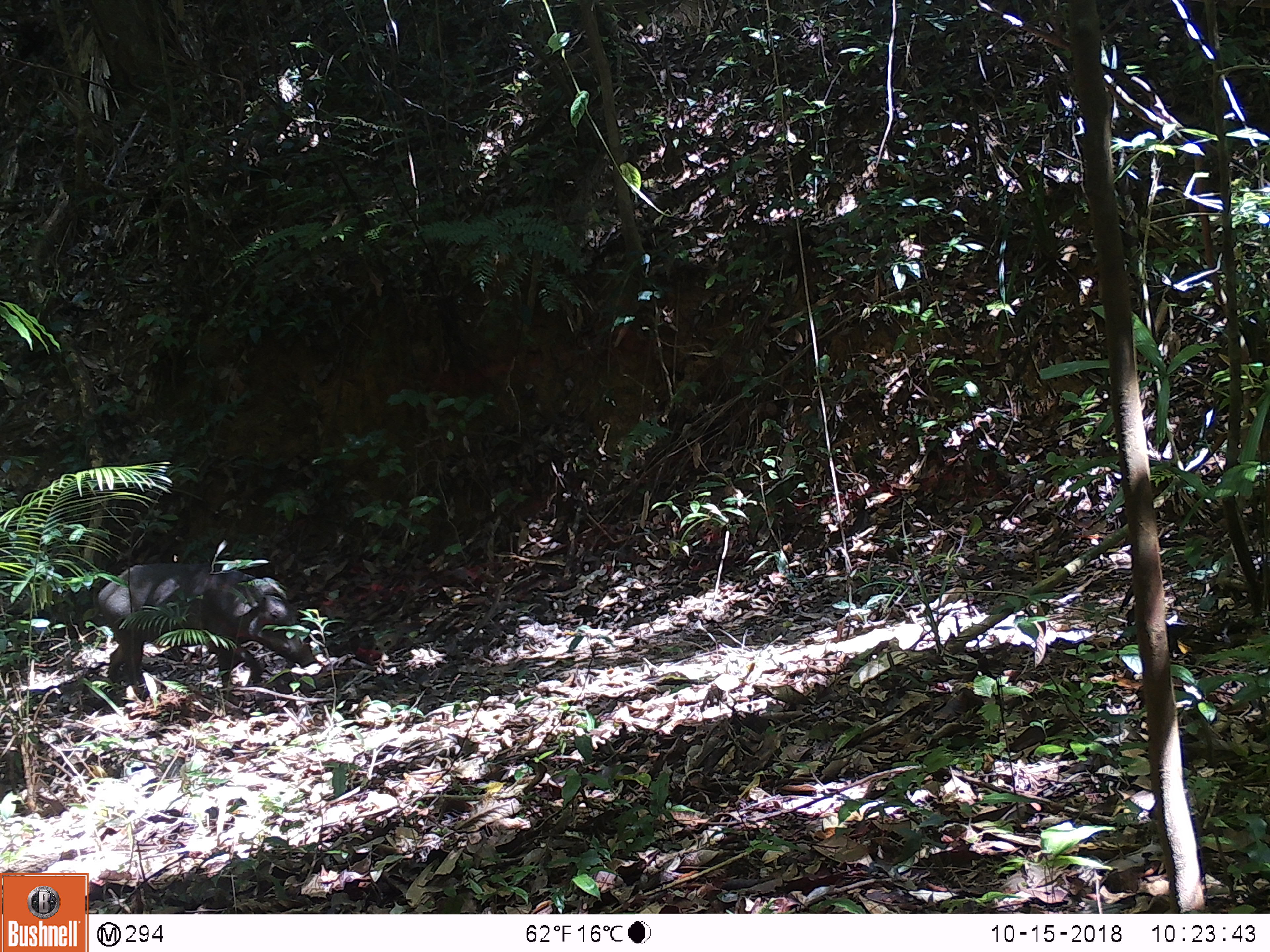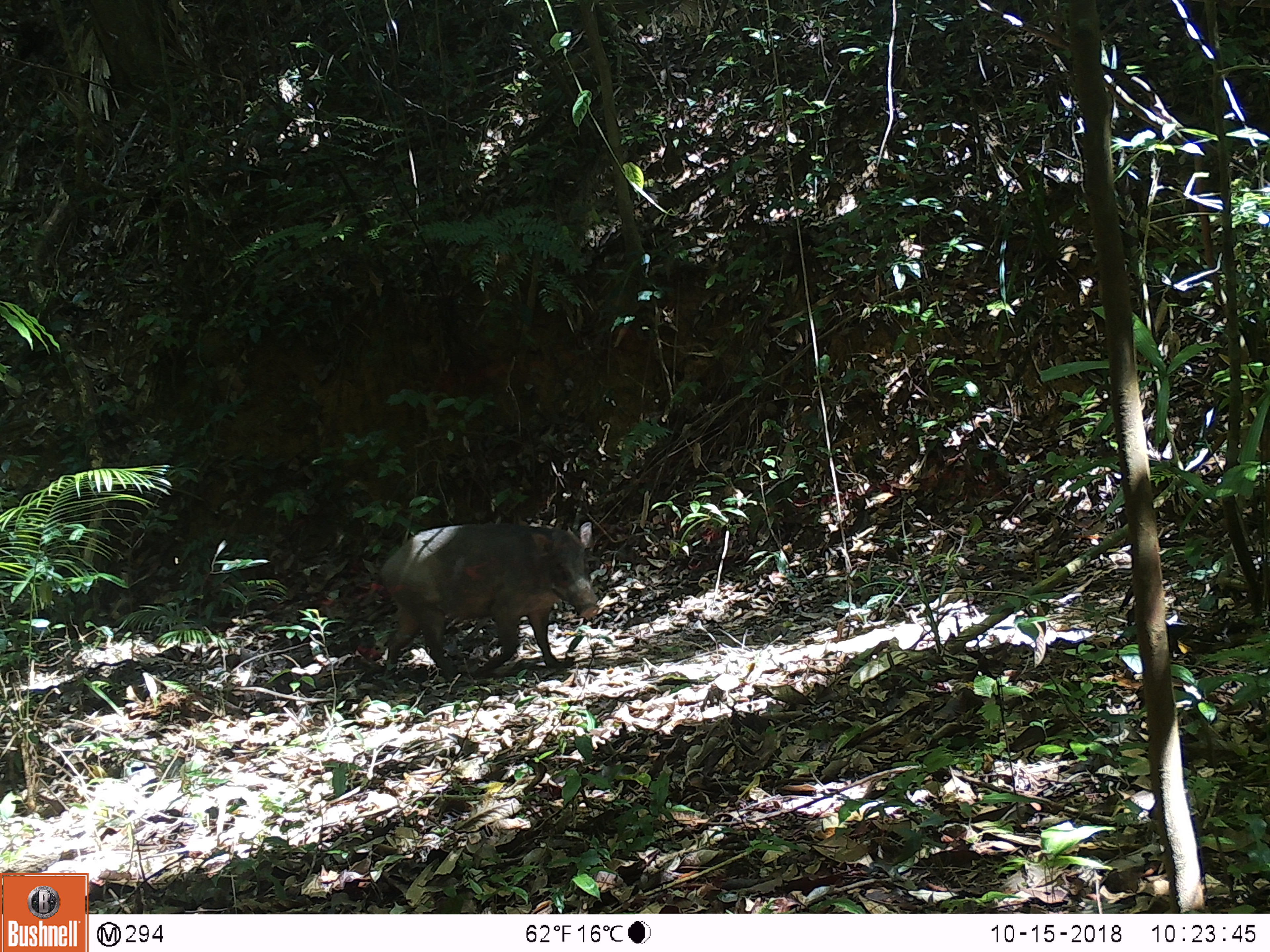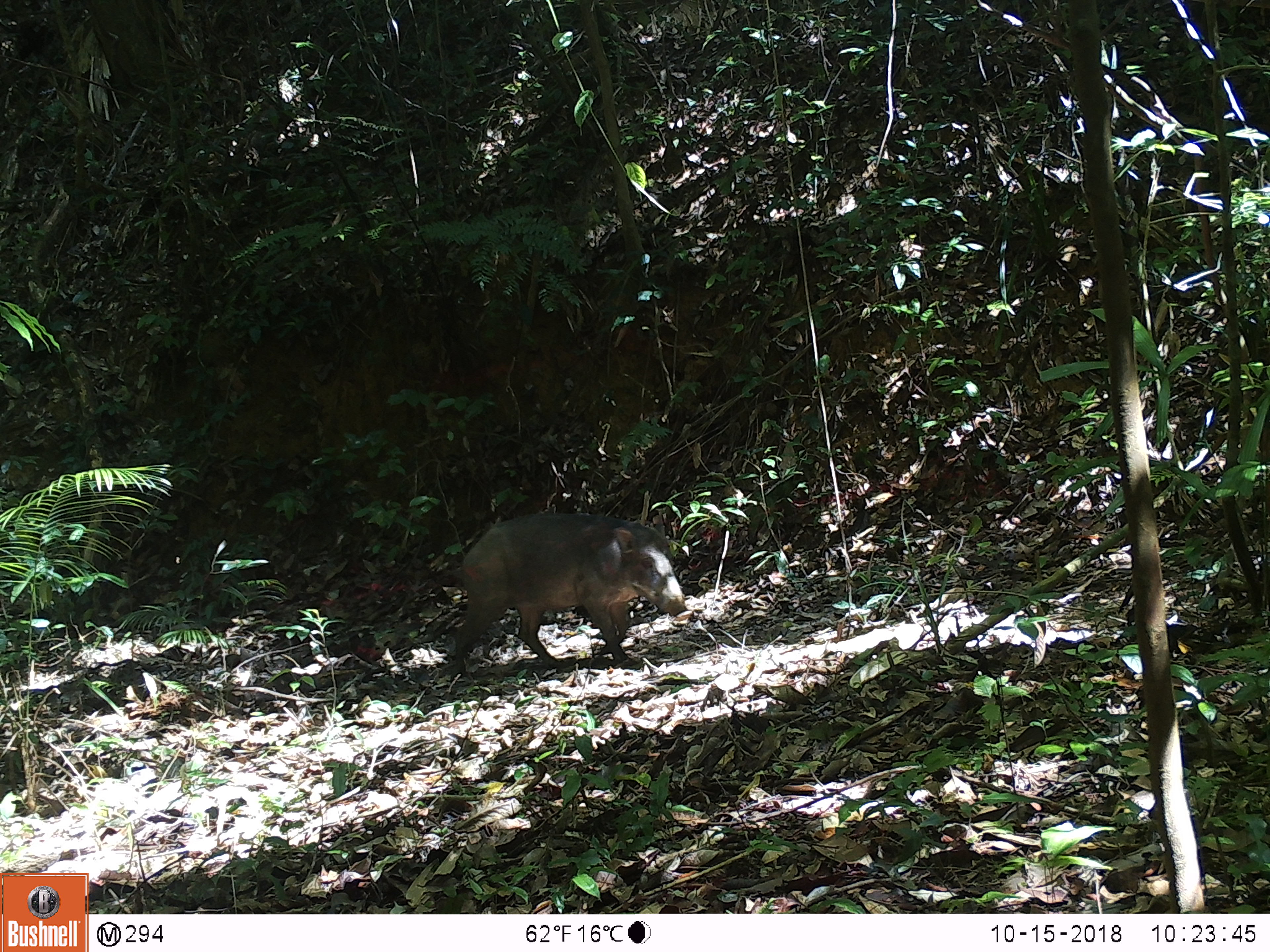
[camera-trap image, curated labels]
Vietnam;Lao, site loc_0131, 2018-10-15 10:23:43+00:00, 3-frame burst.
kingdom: Animalia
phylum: Chordata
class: Mammalia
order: Artiodactyla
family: Suidae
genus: Sus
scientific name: Sus scrofa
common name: eurasian wild pig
Eurasian wild pig (Sus scrofa). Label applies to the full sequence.